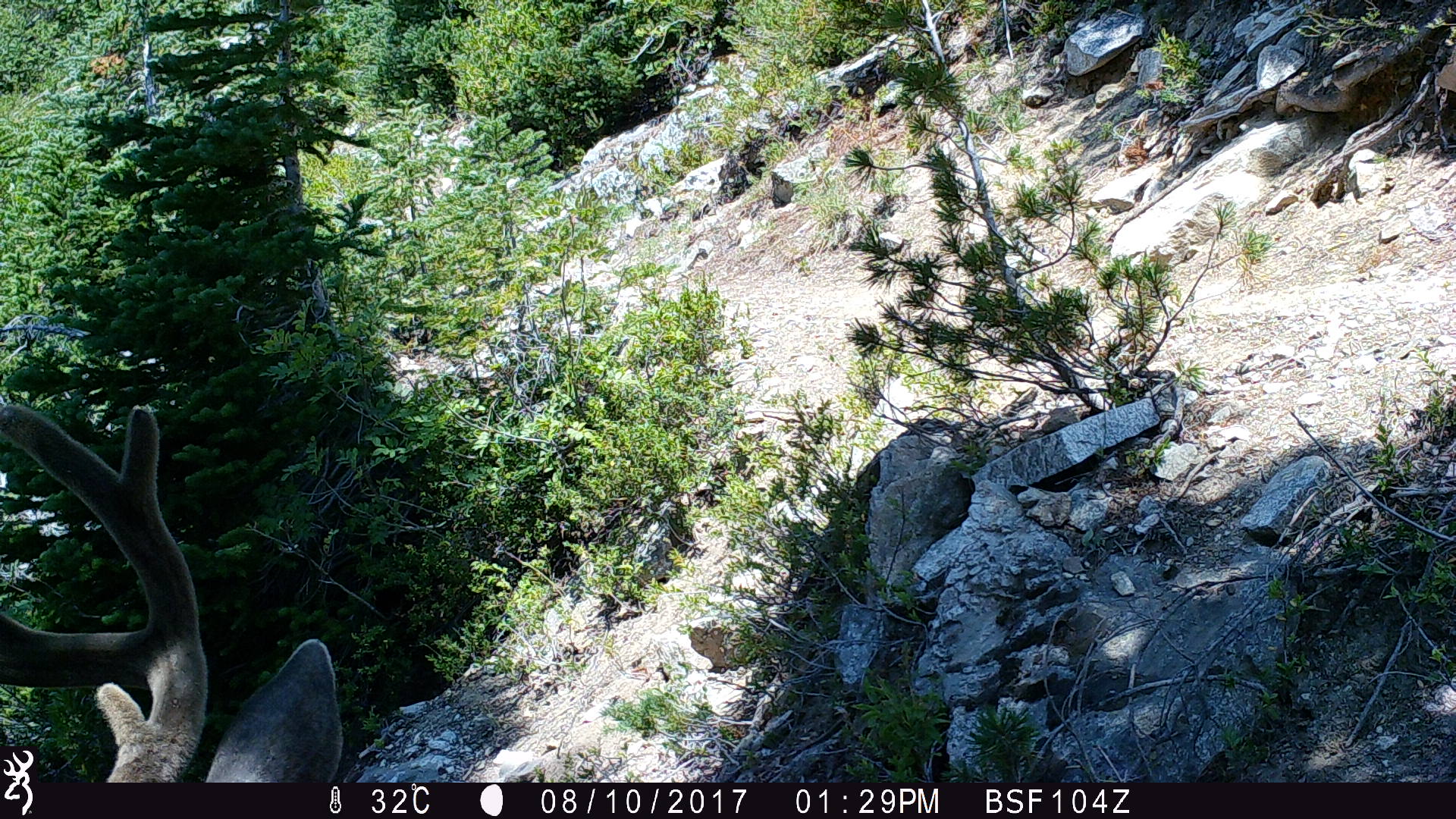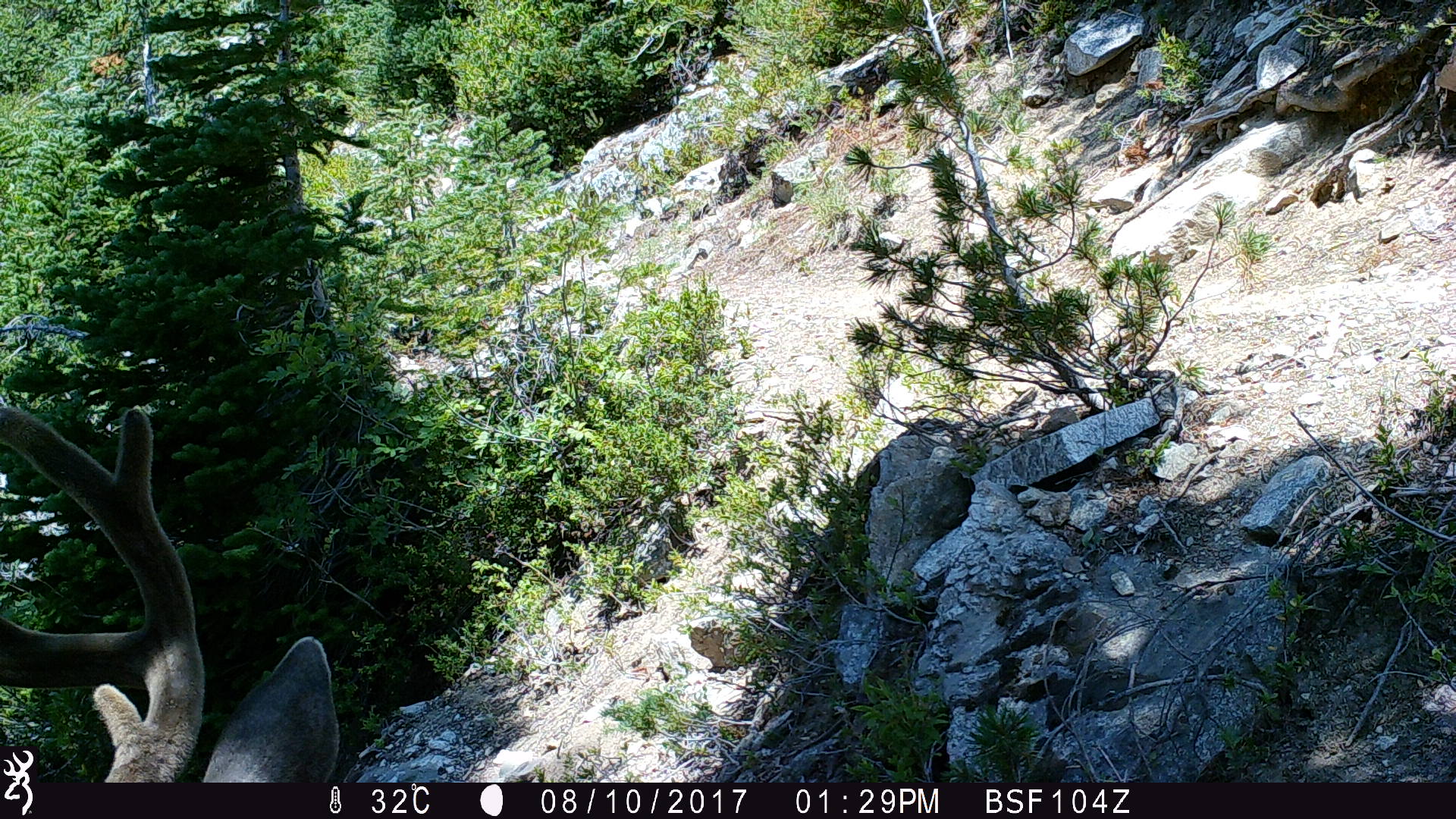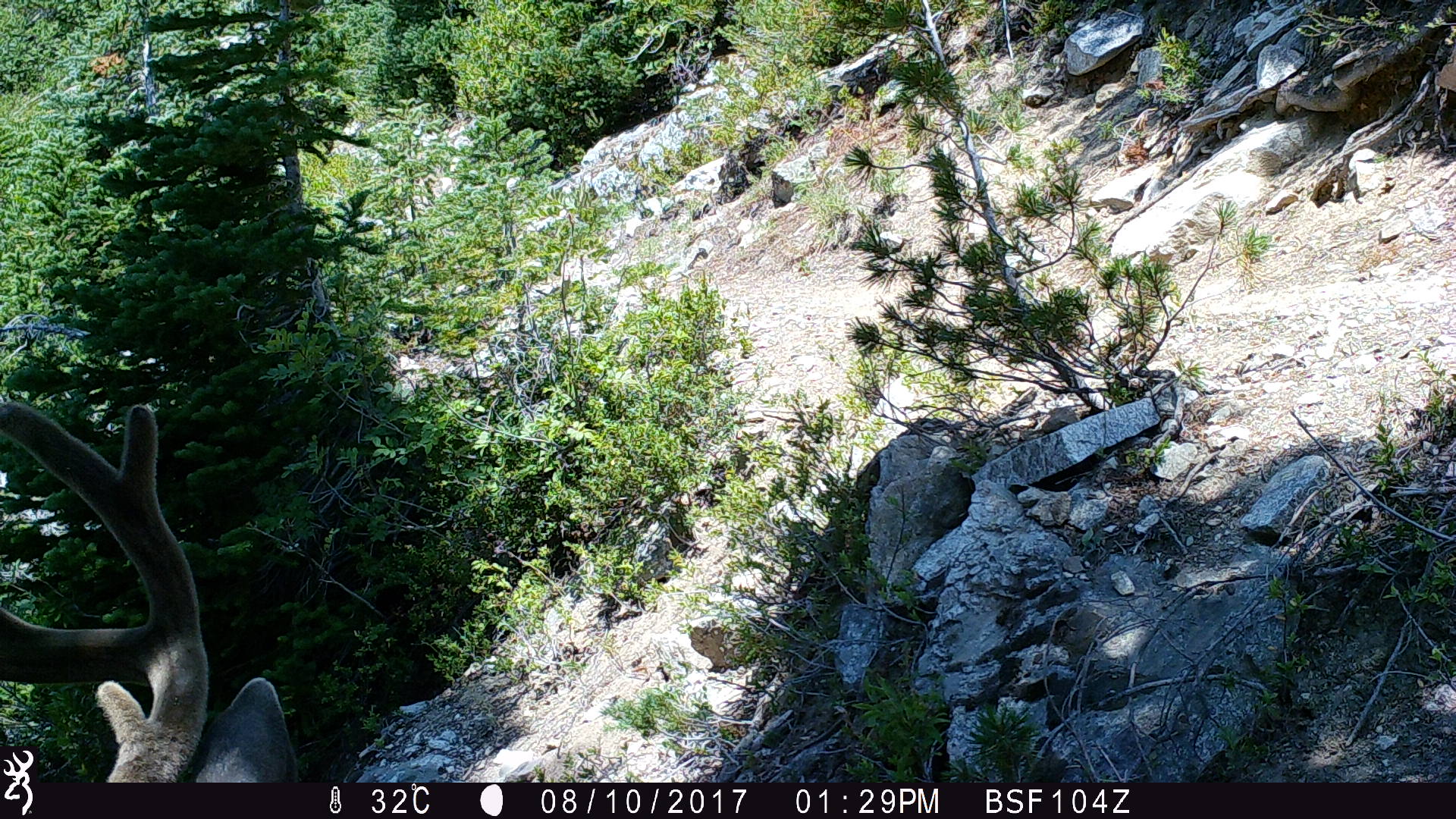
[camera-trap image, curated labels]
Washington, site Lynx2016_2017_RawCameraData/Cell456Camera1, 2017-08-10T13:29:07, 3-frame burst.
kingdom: Animalia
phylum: Chordata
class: Mammalia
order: Artiodactyla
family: Cervidae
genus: Odocoileus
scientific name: Odocoileus hemionus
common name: mule deer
Odocoileus hemionus (mule deer). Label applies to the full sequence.